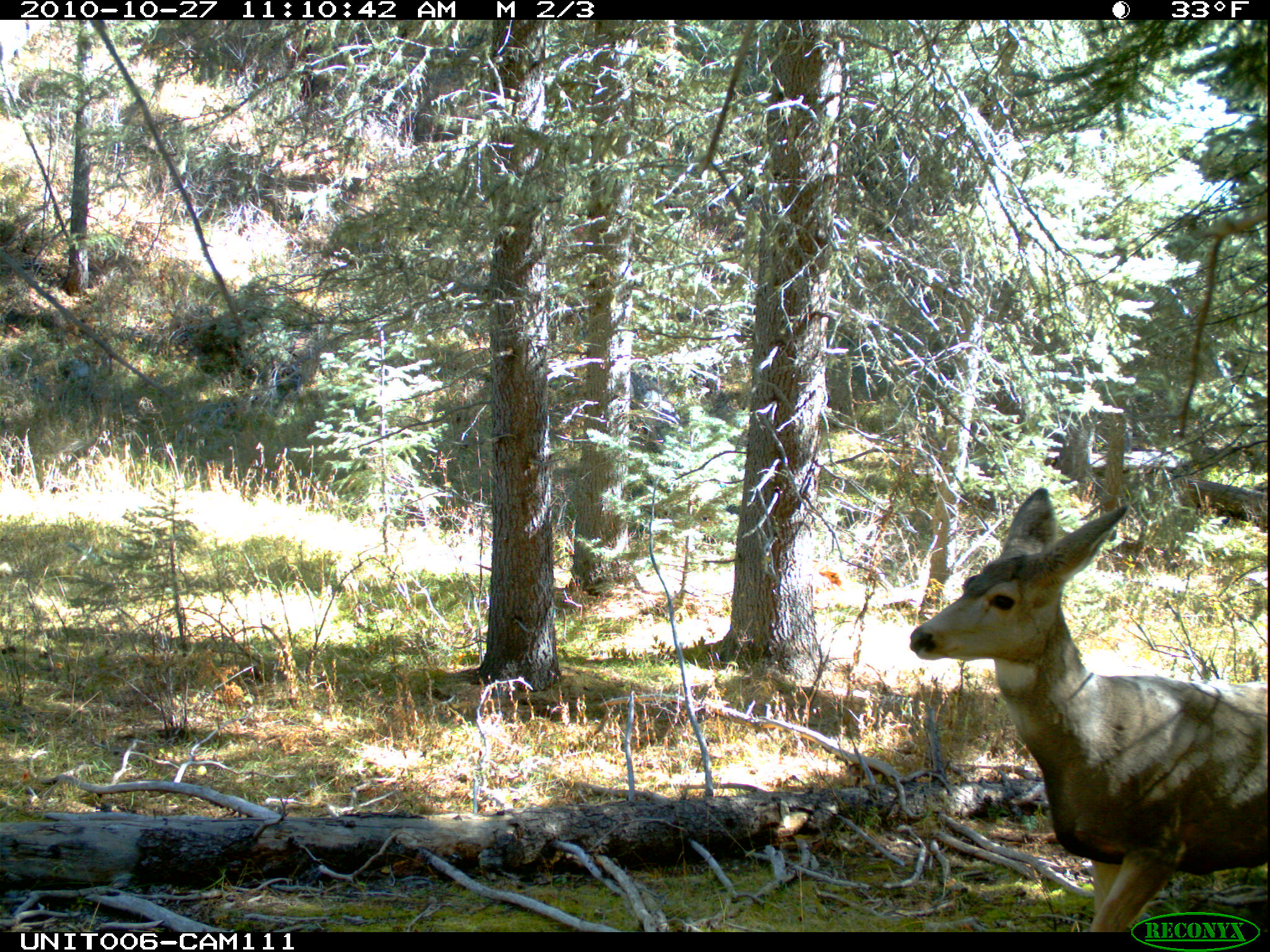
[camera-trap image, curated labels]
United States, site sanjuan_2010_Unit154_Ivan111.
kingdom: Animalia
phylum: Chordata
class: Mammalia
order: Artiodactyla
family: Cervidae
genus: Odocoileus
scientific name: Odocoileus hemionus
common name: mule deer